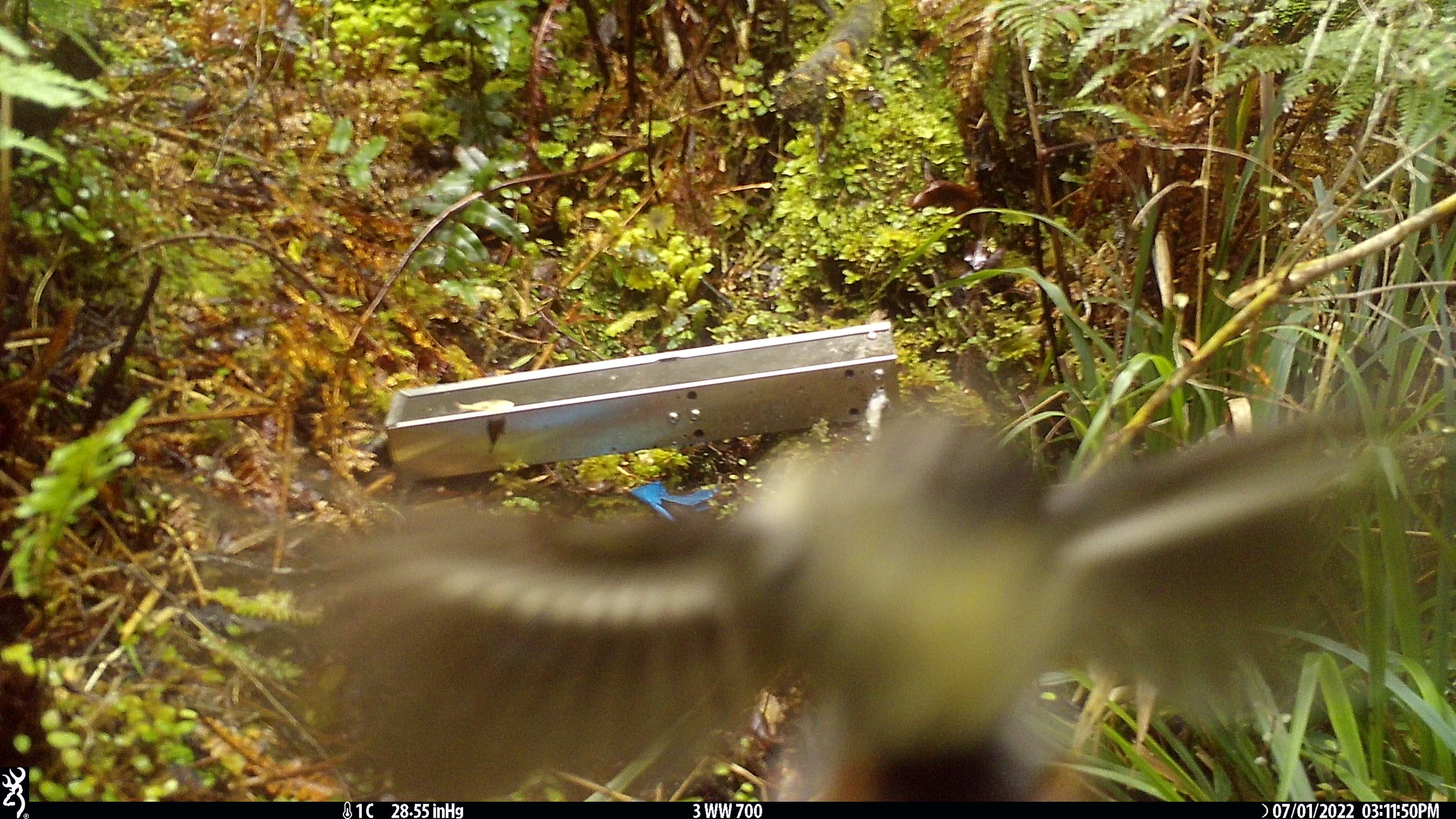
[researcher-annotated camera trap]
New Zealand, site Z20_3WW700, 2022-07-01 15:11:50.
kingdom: Animalia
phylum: Chordata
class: Aves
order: Passeriformes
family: Petroicidae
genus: Petroica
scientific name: Petroica macrocephala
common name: tomtit